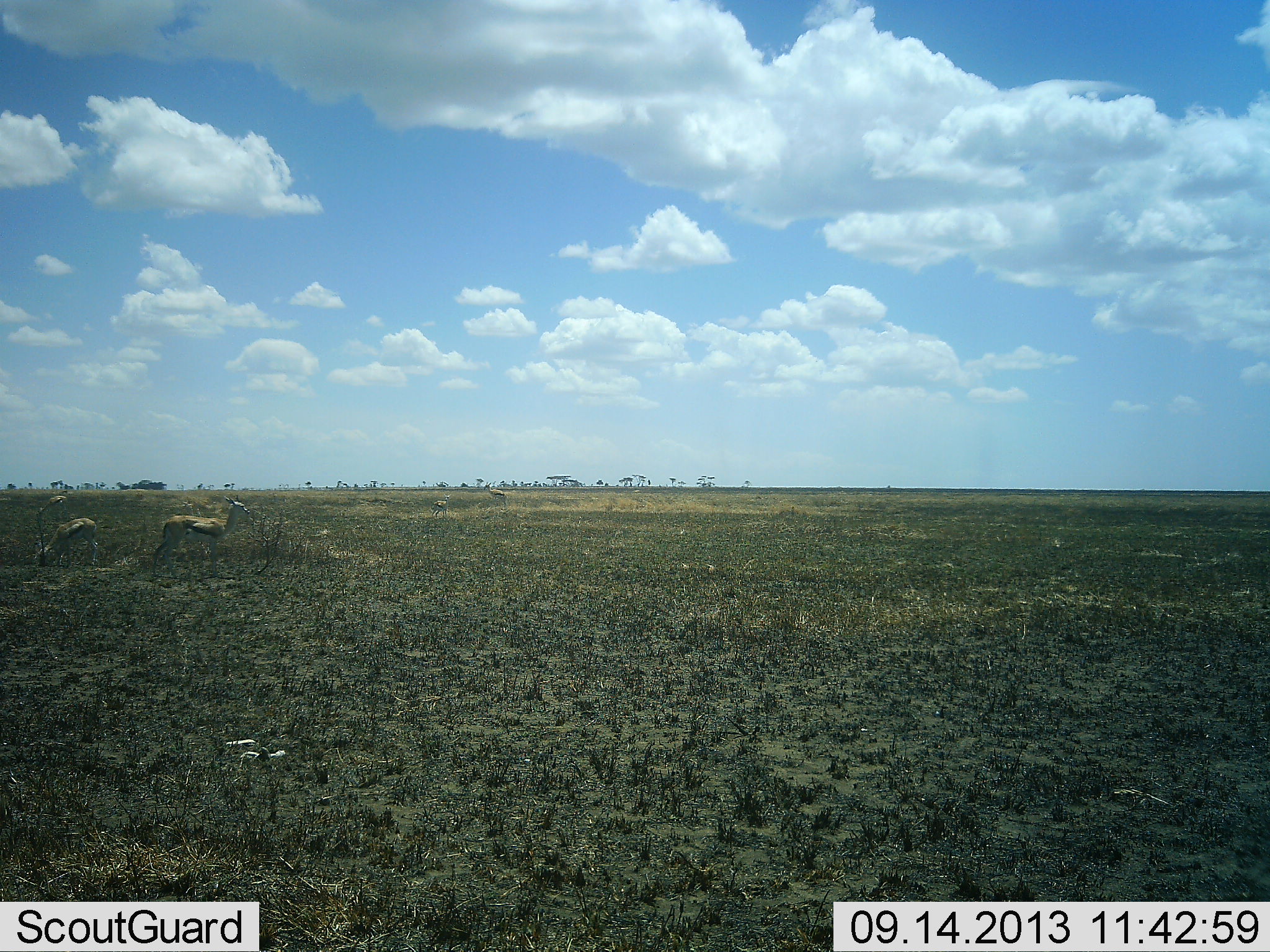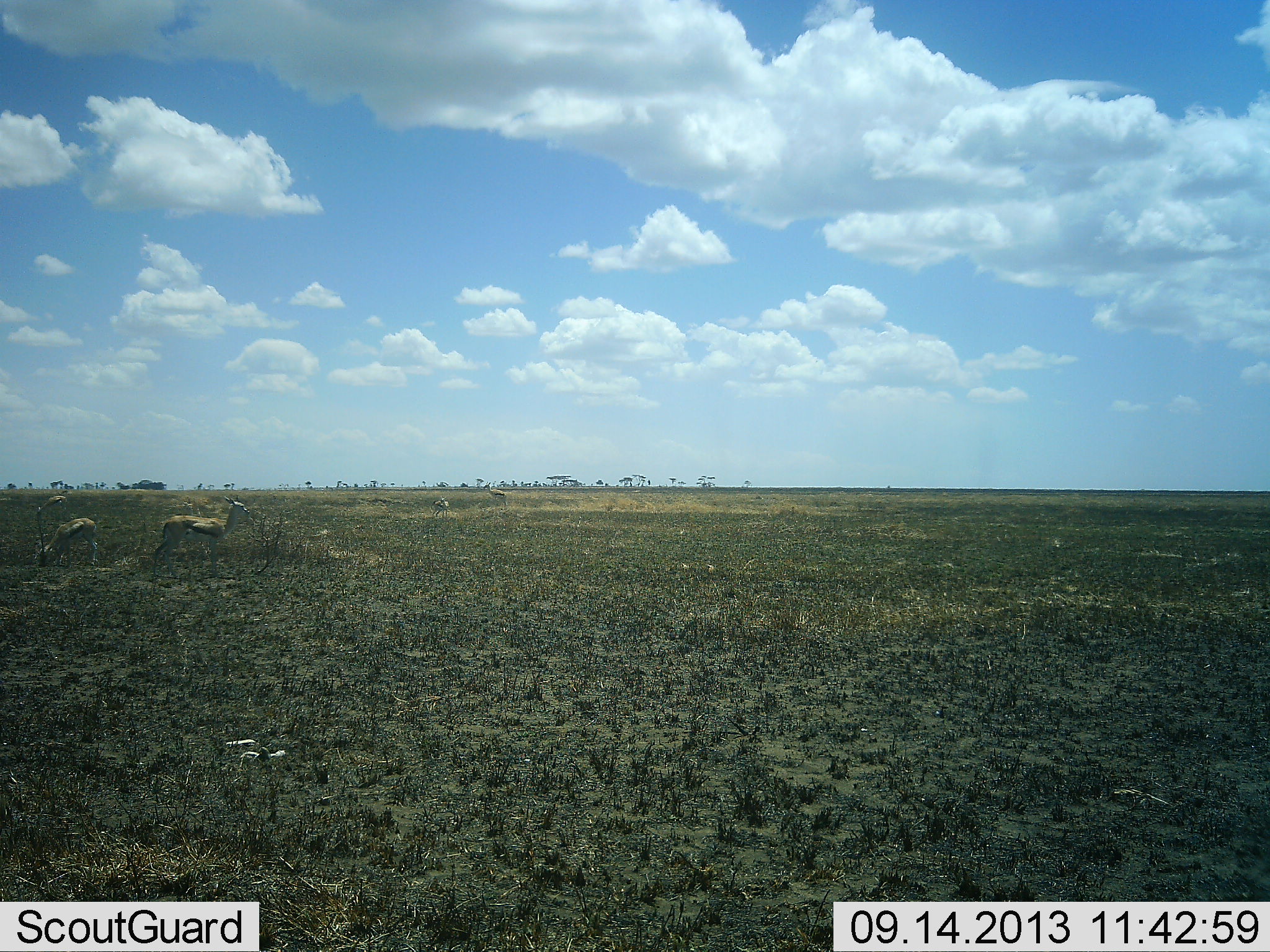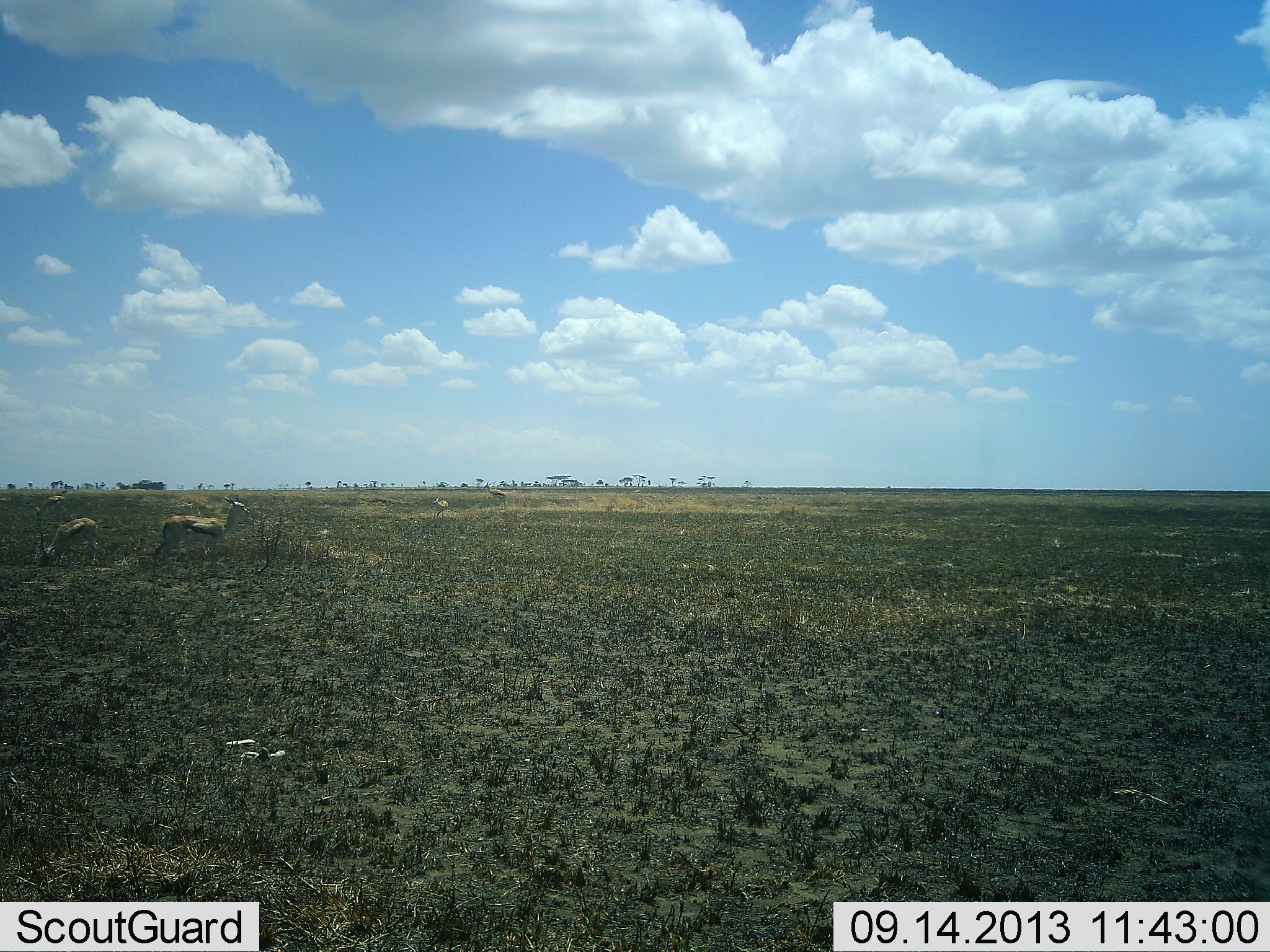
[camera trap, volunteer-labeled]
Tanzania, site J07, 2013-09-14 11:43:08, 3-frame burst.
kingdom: Animalia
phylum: Chordata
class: Mammalia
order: Artiodactyla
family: Bovidae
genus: Eudorcas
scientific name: Eudorcas thomsonii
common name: thomson's gazelle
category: gazellethomsons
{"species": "gazellethomsons (thomson's gazelle) (Eudorcas thomsonii)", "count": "4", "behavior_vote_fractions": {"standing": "87%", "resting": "0%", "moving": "13%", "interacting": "0%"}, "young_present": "0%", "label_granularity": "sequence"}